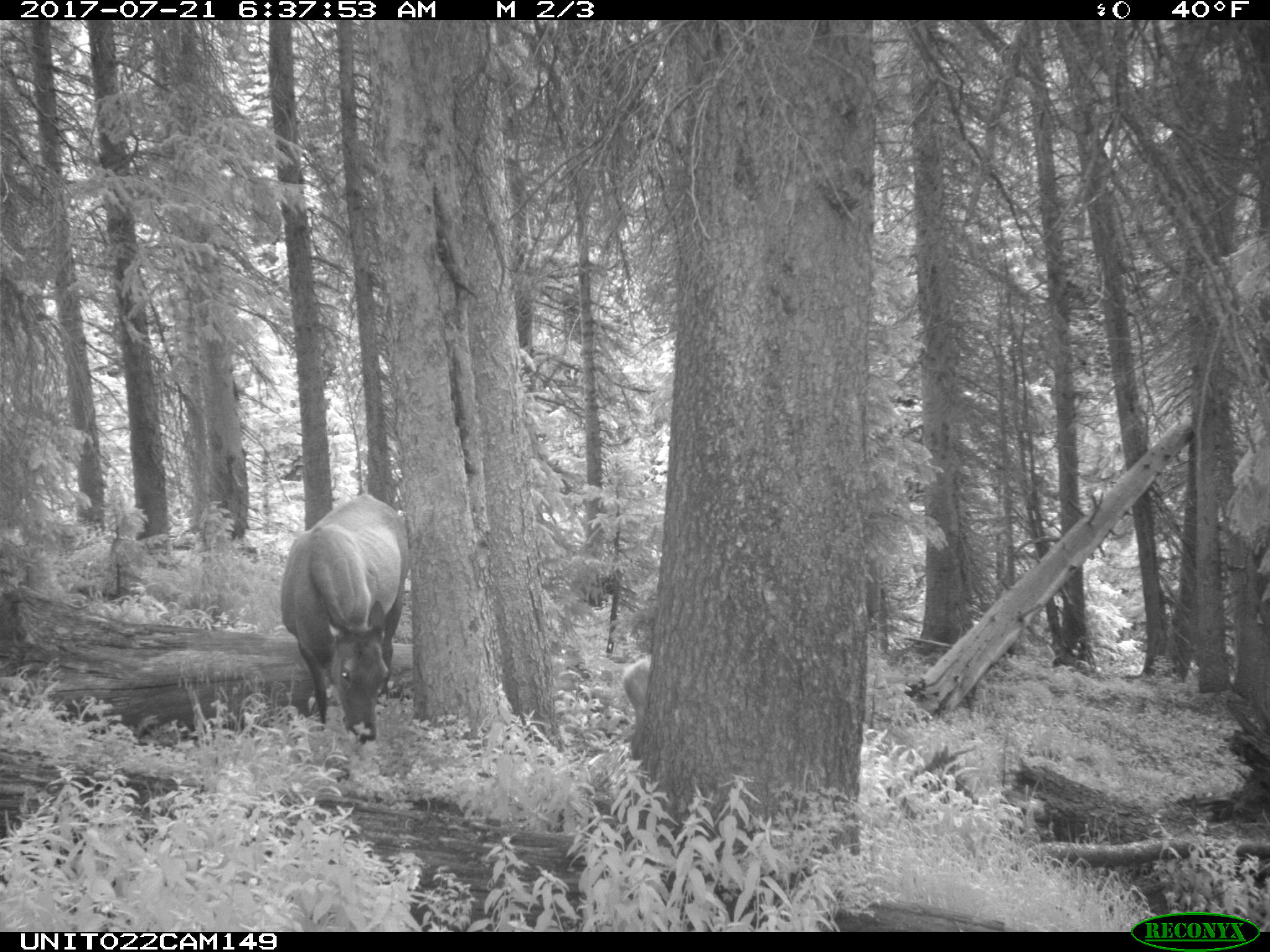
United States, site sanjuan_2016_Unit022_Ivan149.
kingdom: Animalia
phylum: Chordata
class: Mammalia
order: Artiodactyla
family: Cervidae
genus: Cervus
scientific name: Cervus elaphus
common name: red deer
Cervus elaphus (red deer).